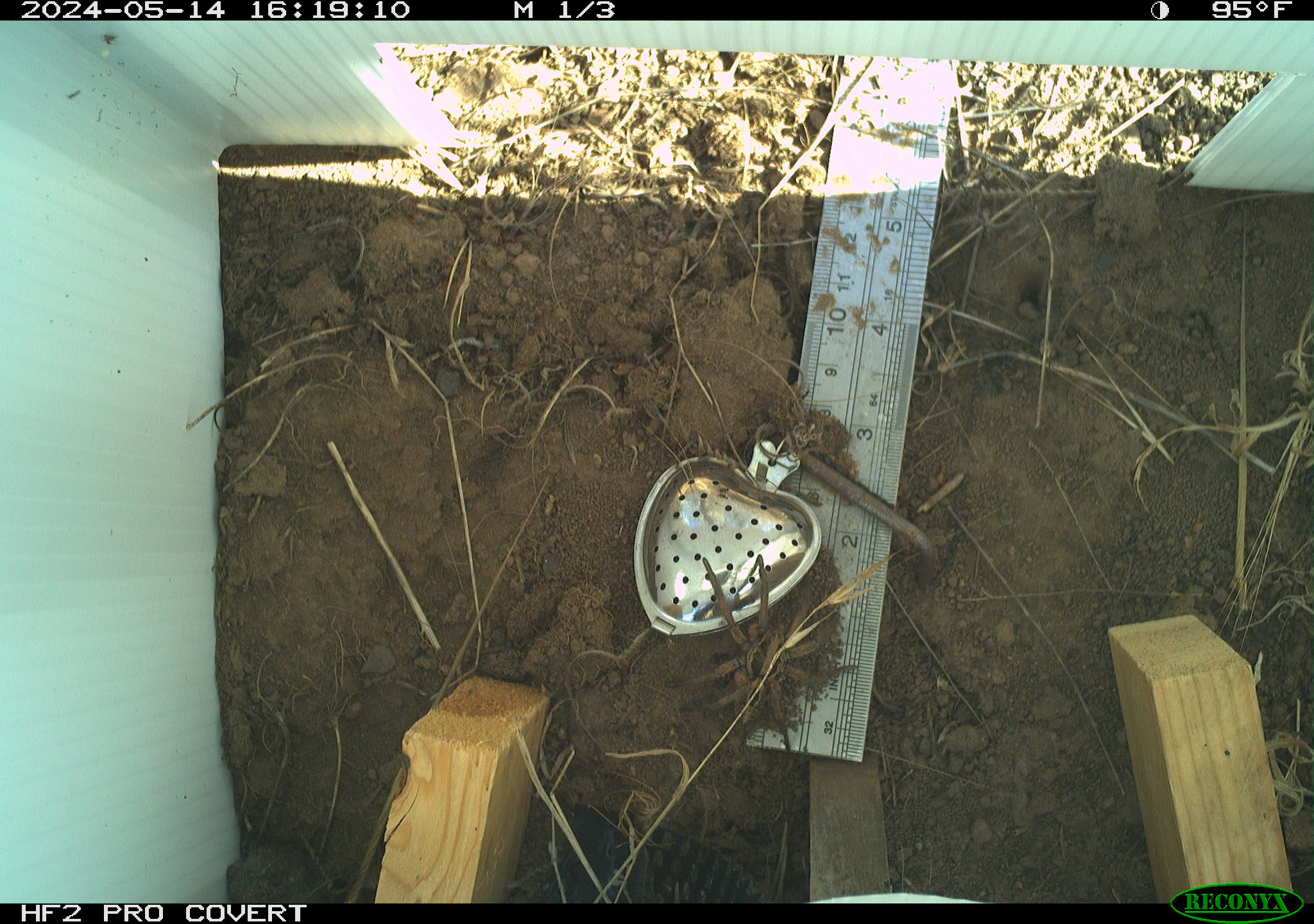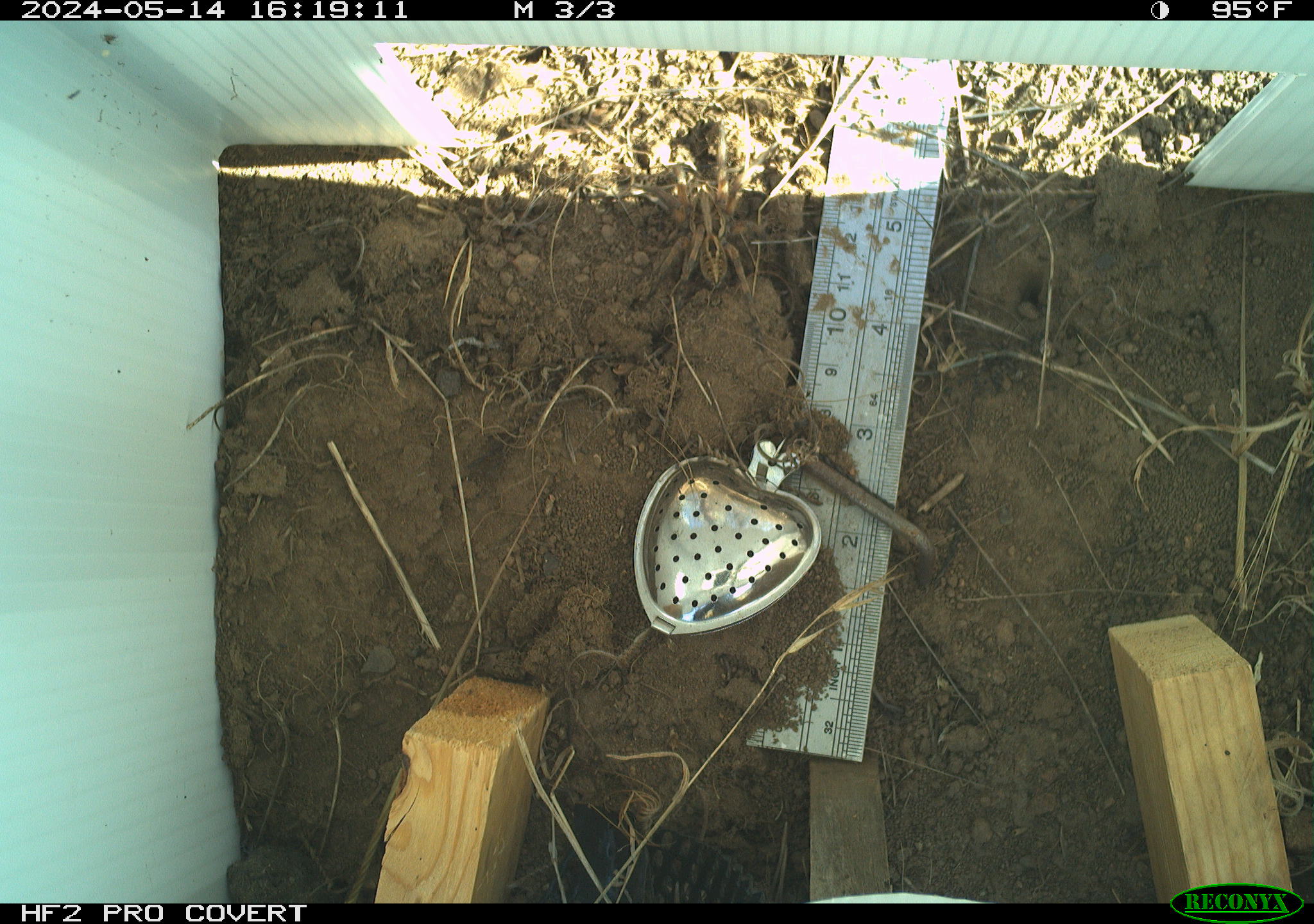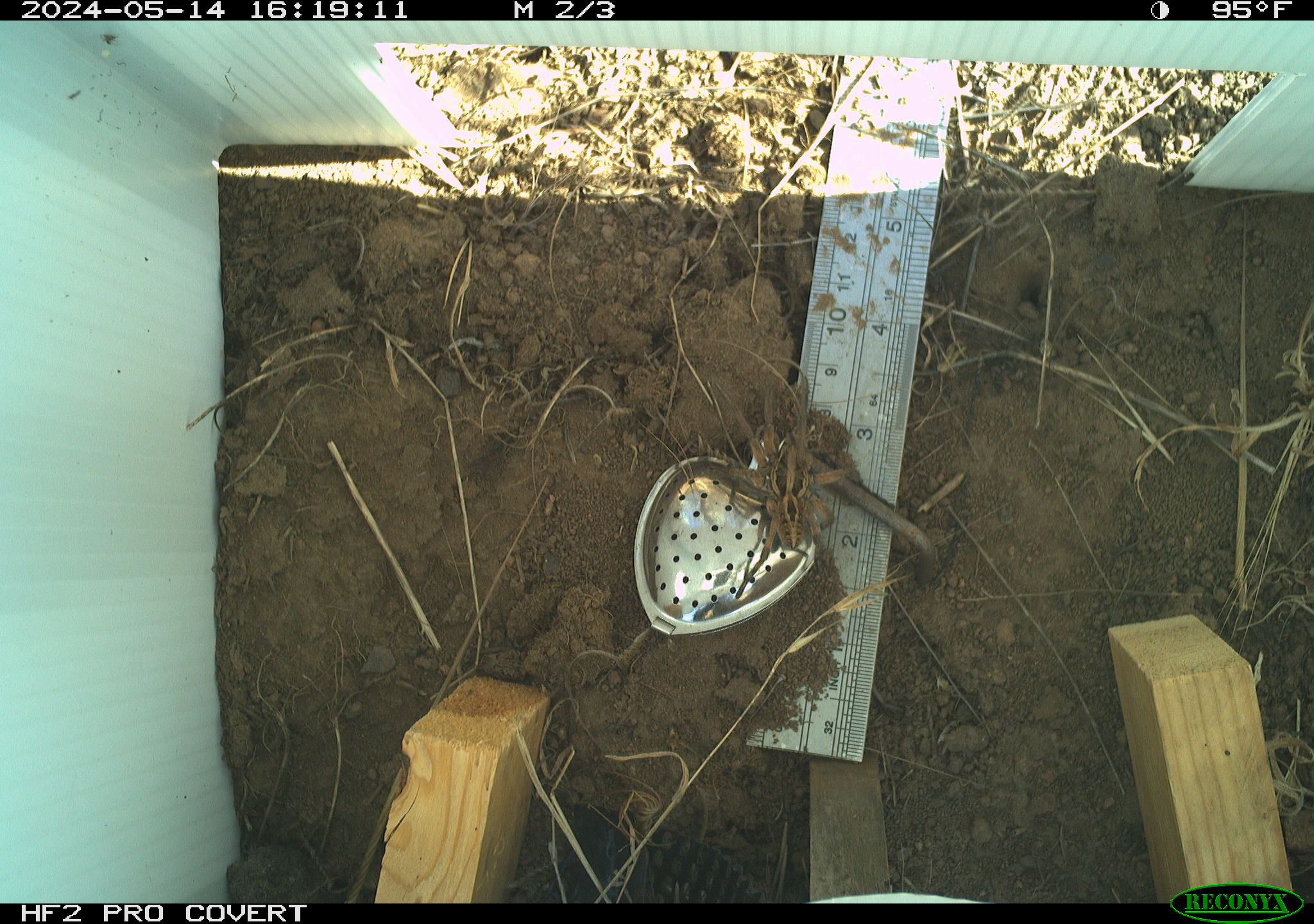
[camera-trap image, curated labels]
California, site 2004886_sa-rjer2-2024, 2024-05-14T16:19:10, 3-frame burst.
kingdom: Animalia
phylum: Arthropoda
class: Arachnida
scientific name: Arachnida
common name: arachnids